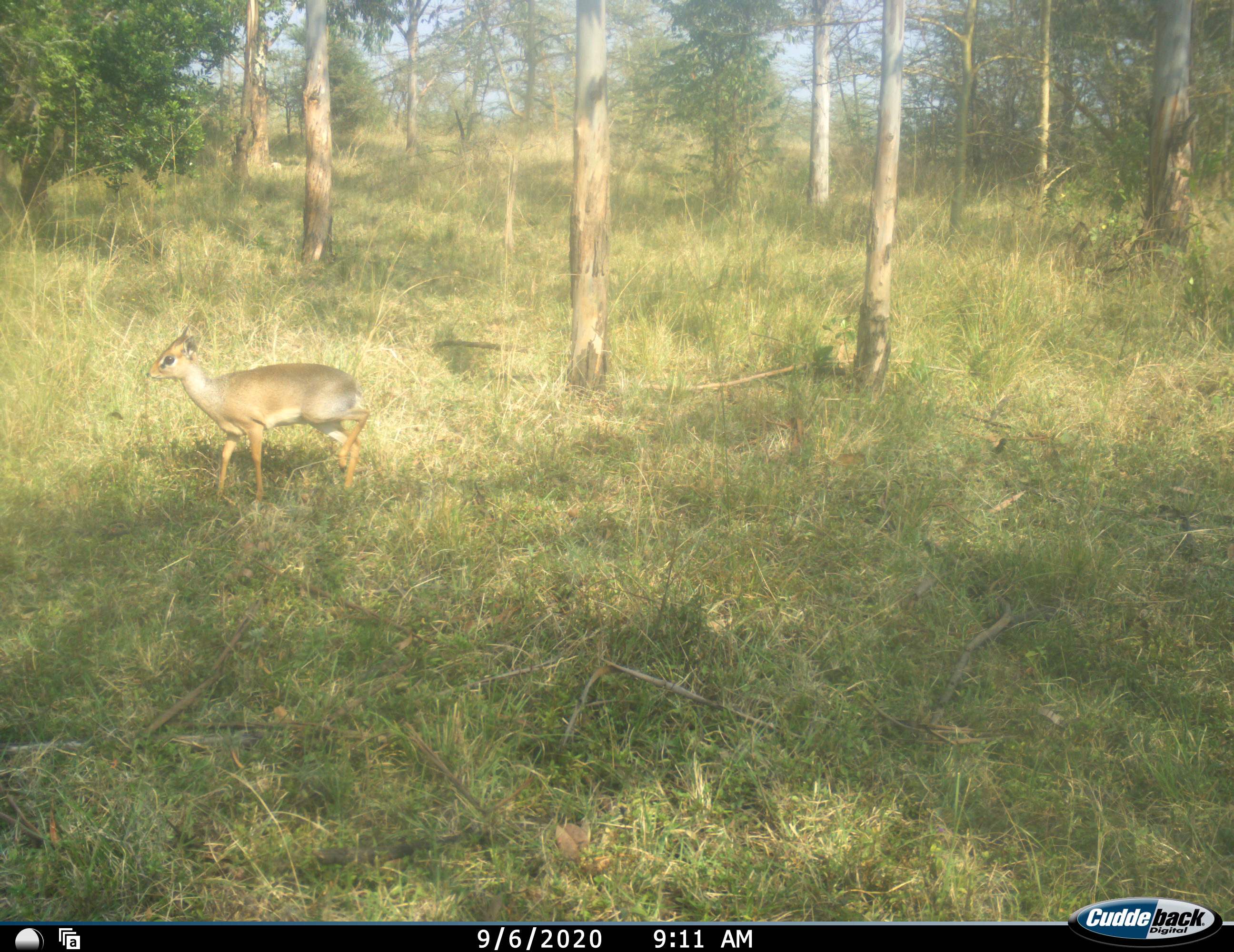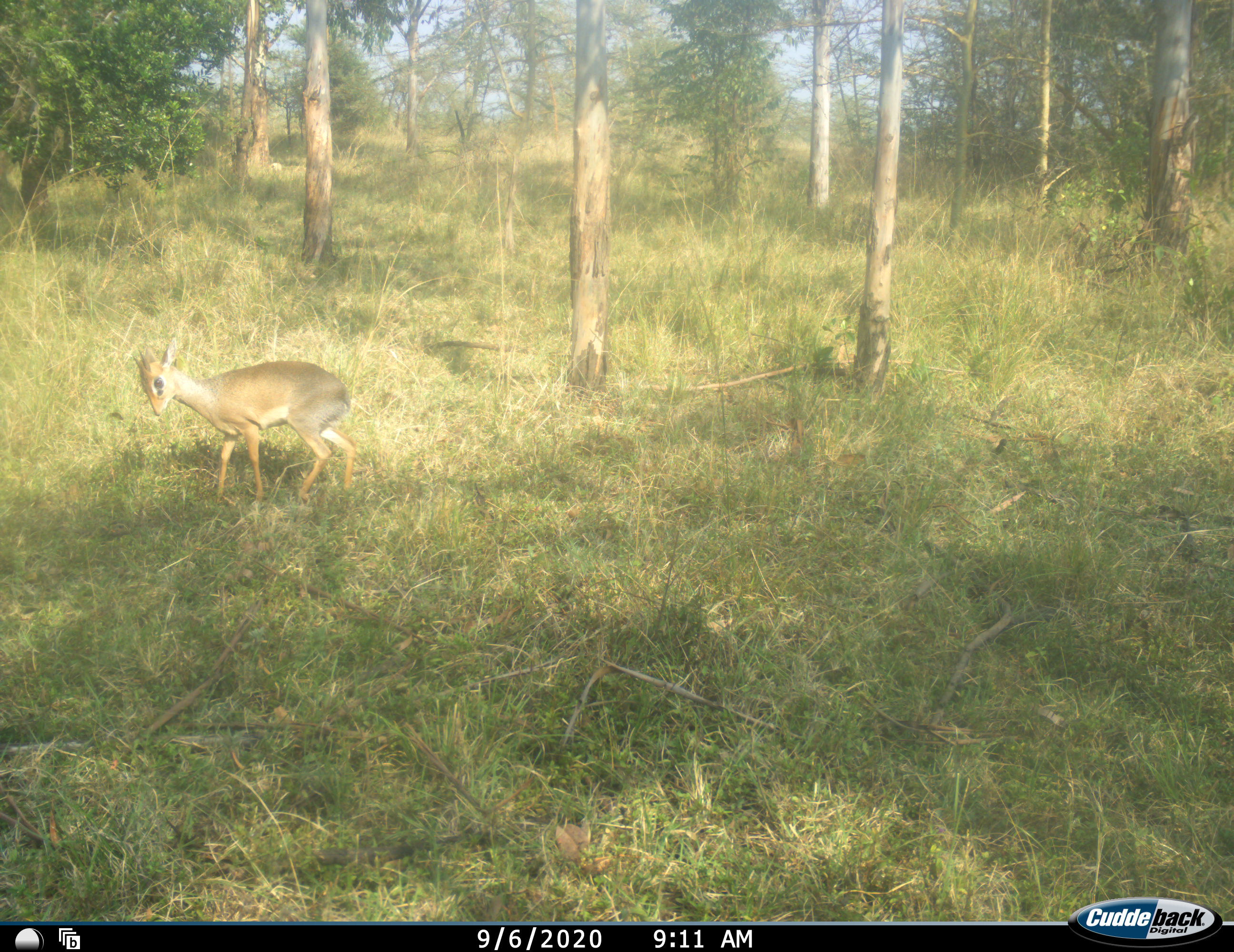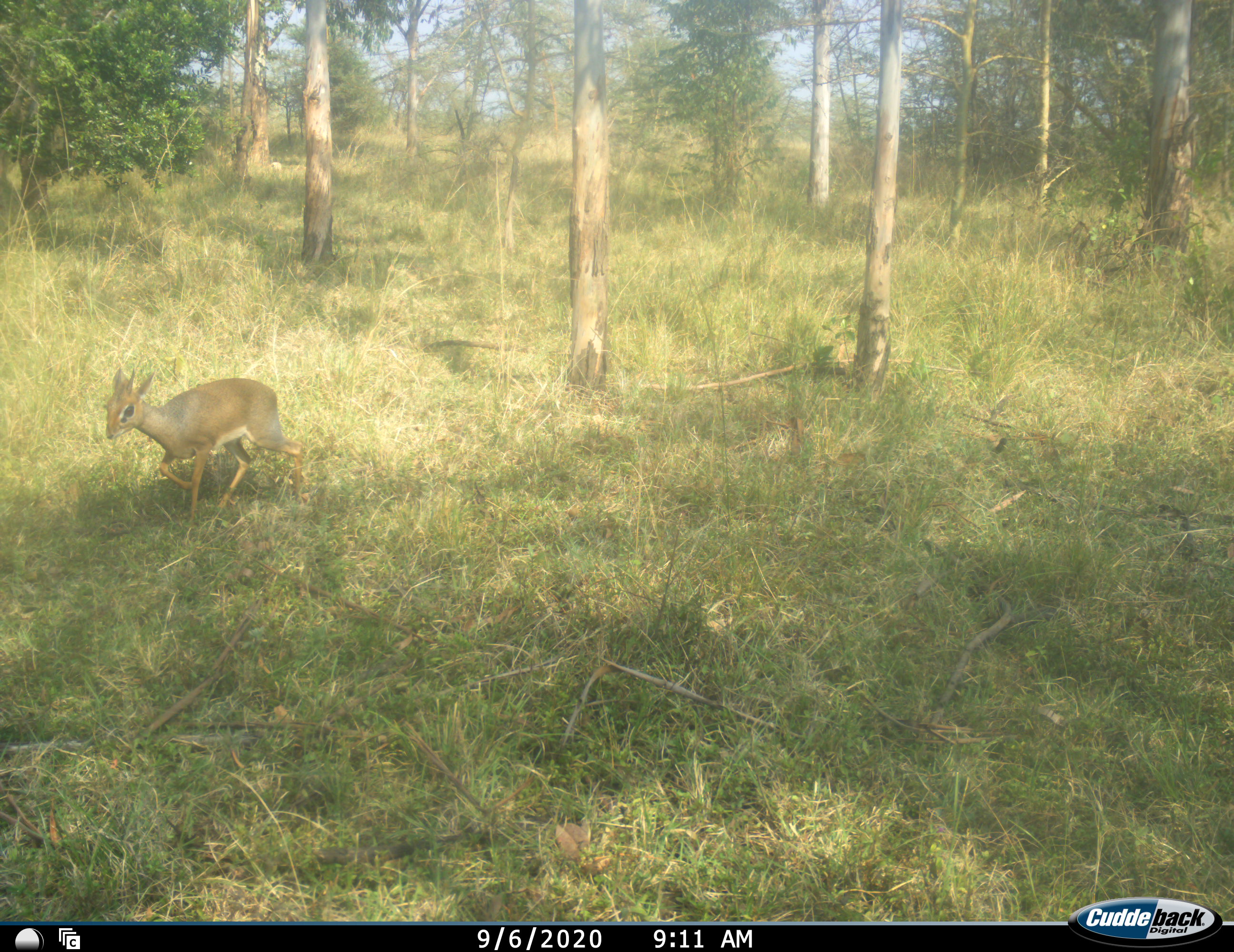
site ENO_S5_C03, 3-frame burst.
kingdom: Animalia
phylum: Chordata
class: Mammalia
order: Artiodactyla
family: Bovidae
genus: Madoqua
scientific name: Madoqua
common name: dik-dik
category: dikdik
Dikdik (dik-dik) (Madoqua), count 1. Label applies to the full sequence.